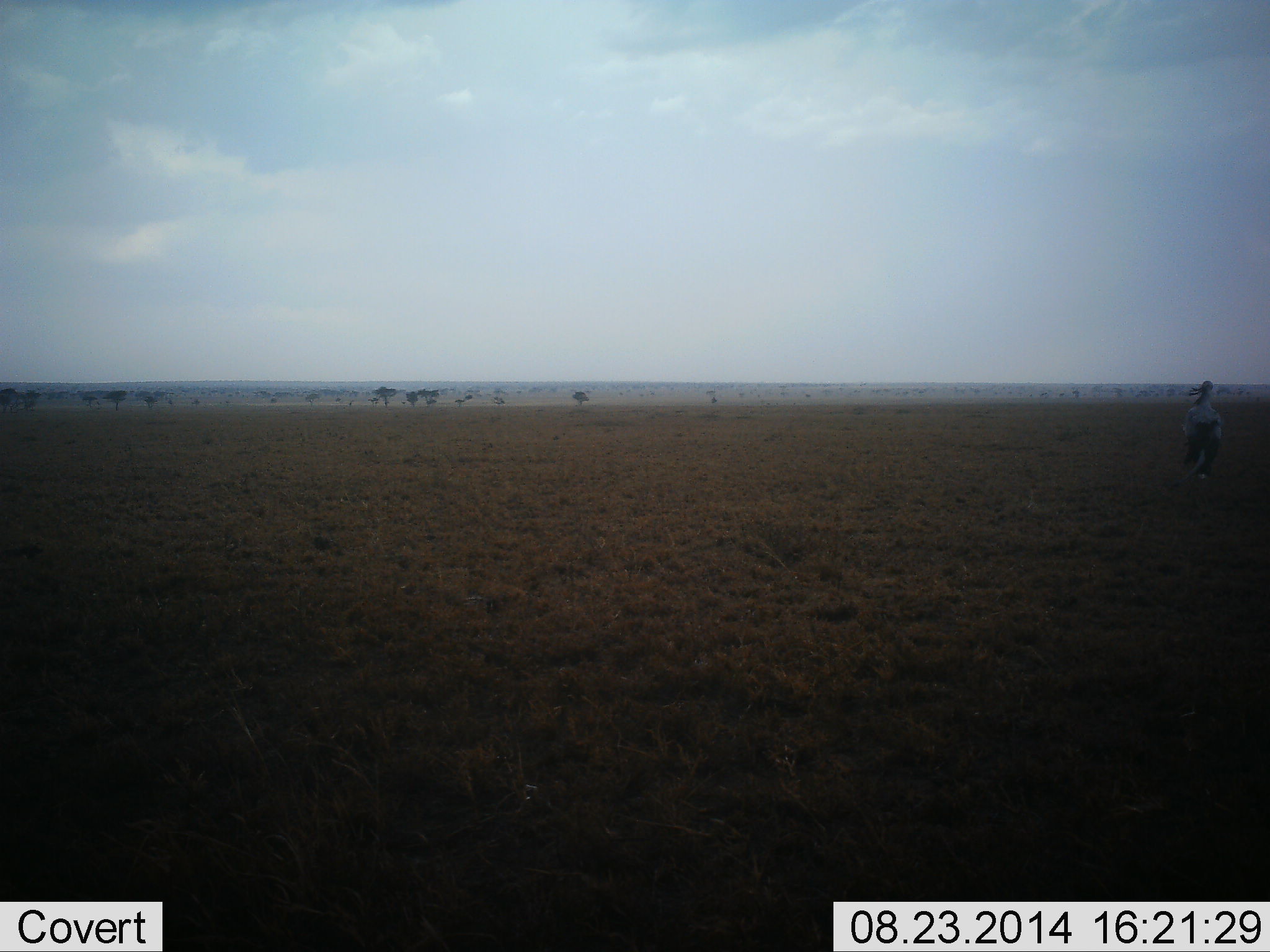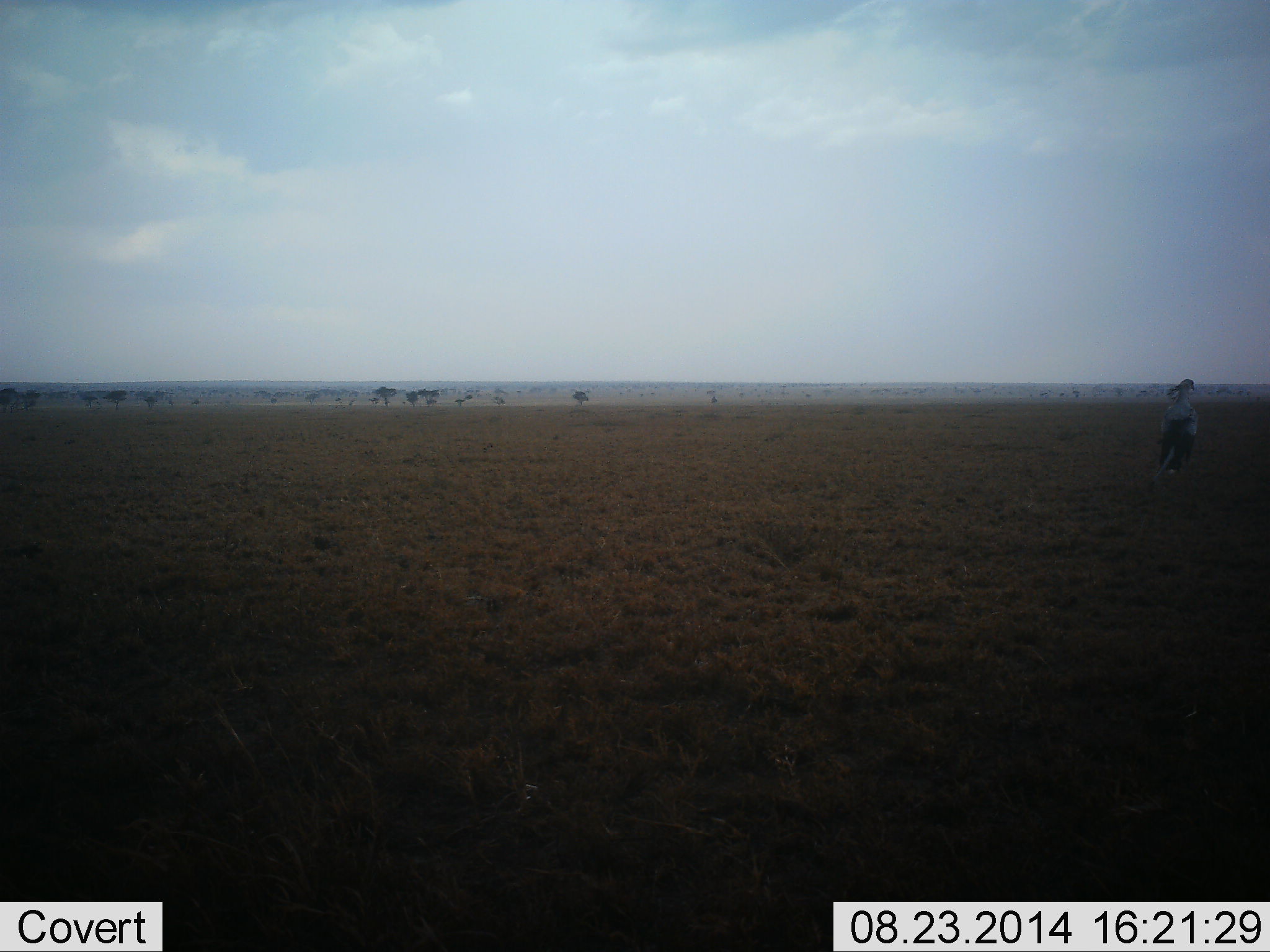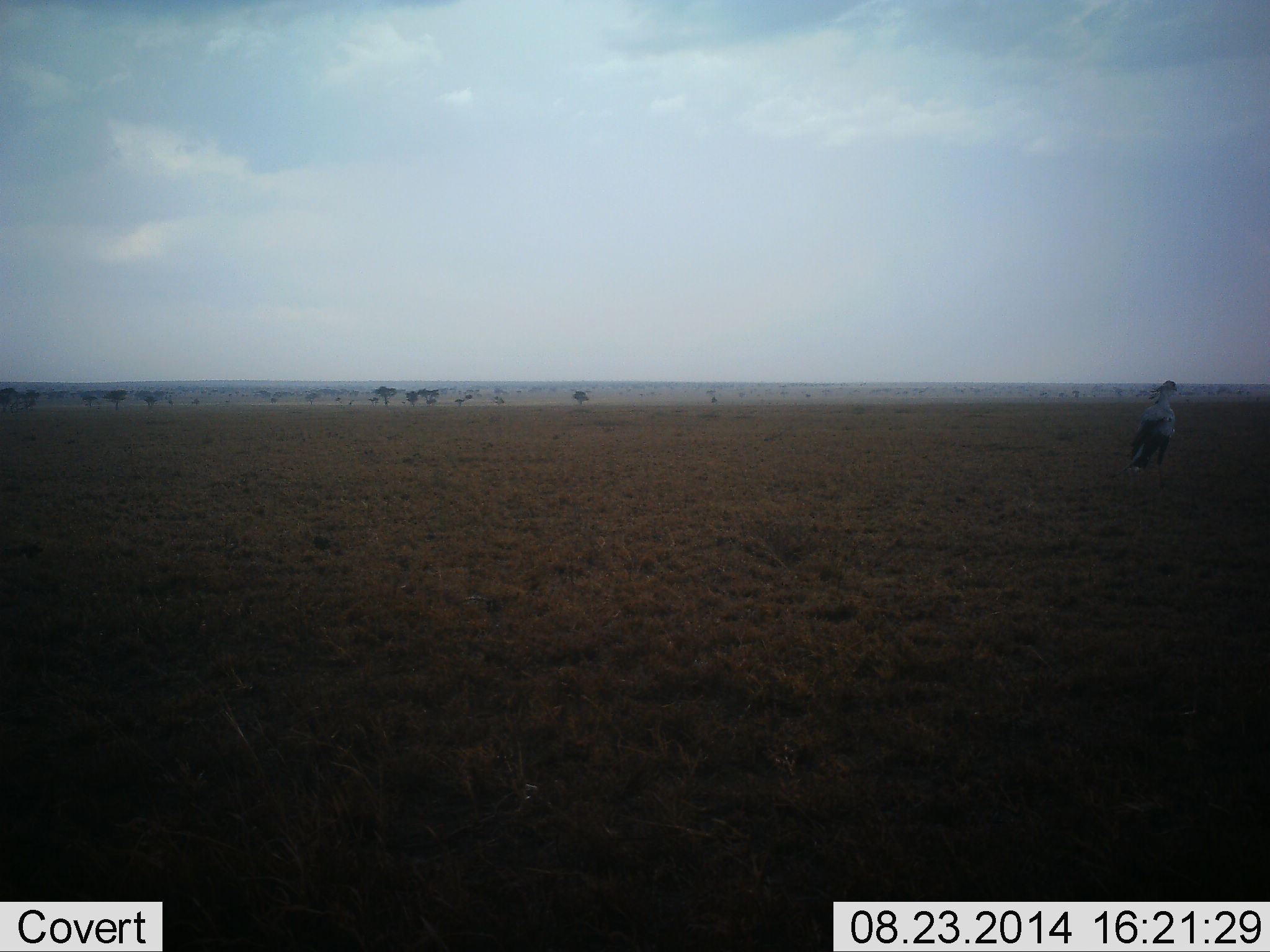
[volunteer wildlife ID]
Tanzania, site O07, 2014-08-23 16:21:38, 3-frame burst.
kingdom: Animalia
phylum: Chordata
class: Aves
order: Accipitriformes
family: Sagittariidae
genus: Sagittarius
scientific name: Sagittarius serpentarius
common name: secretary bird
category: secretarybird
Secretarybird (secretary bird) (Sagittarius serpentarius), count 1. Behavior (volunteer vote fractions): standing 29%, resting 0%, moving 71%, interacting 0%. Young present (vote fraction): 0%. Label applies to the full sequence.